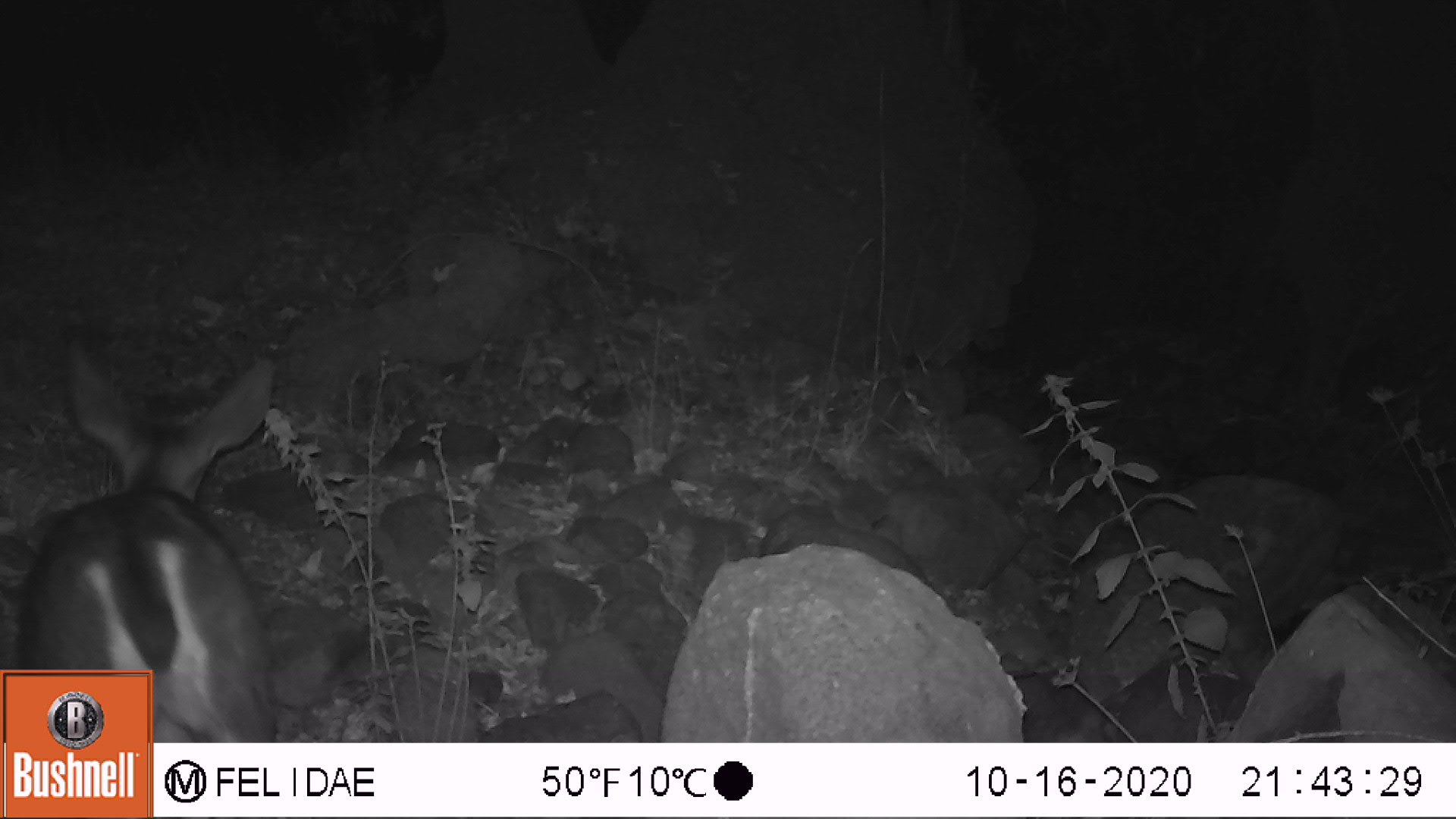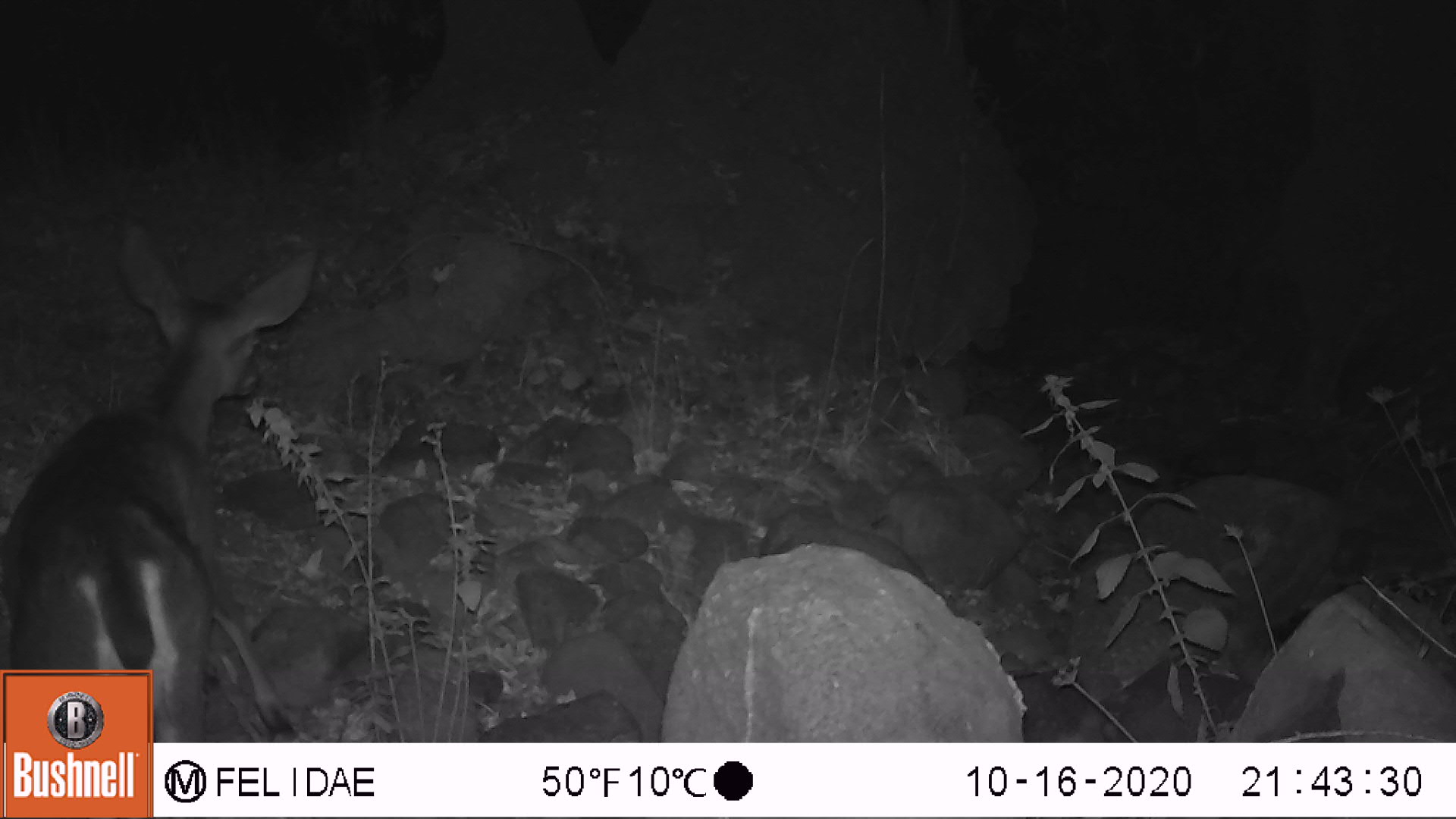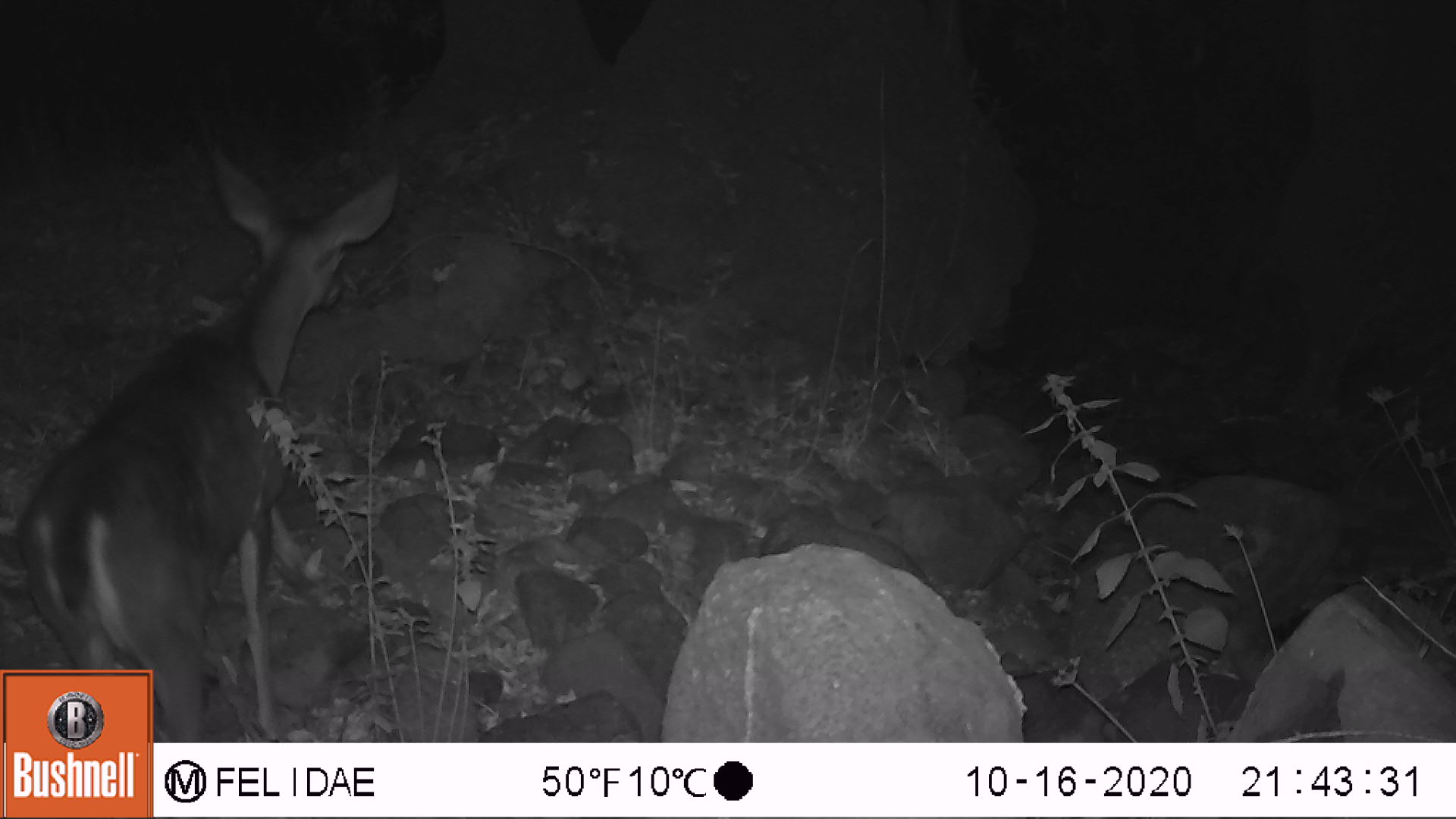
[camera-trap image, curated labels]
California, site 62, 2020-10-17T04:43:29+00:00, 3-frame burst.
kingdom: Animalia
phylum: Chordata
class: Mammalia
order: Artiodactyla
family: Cervidae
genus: Odocoileus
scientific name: Odocoileus hemionus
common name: mule deer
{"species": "mule deer (Odocoileus hemionus)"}